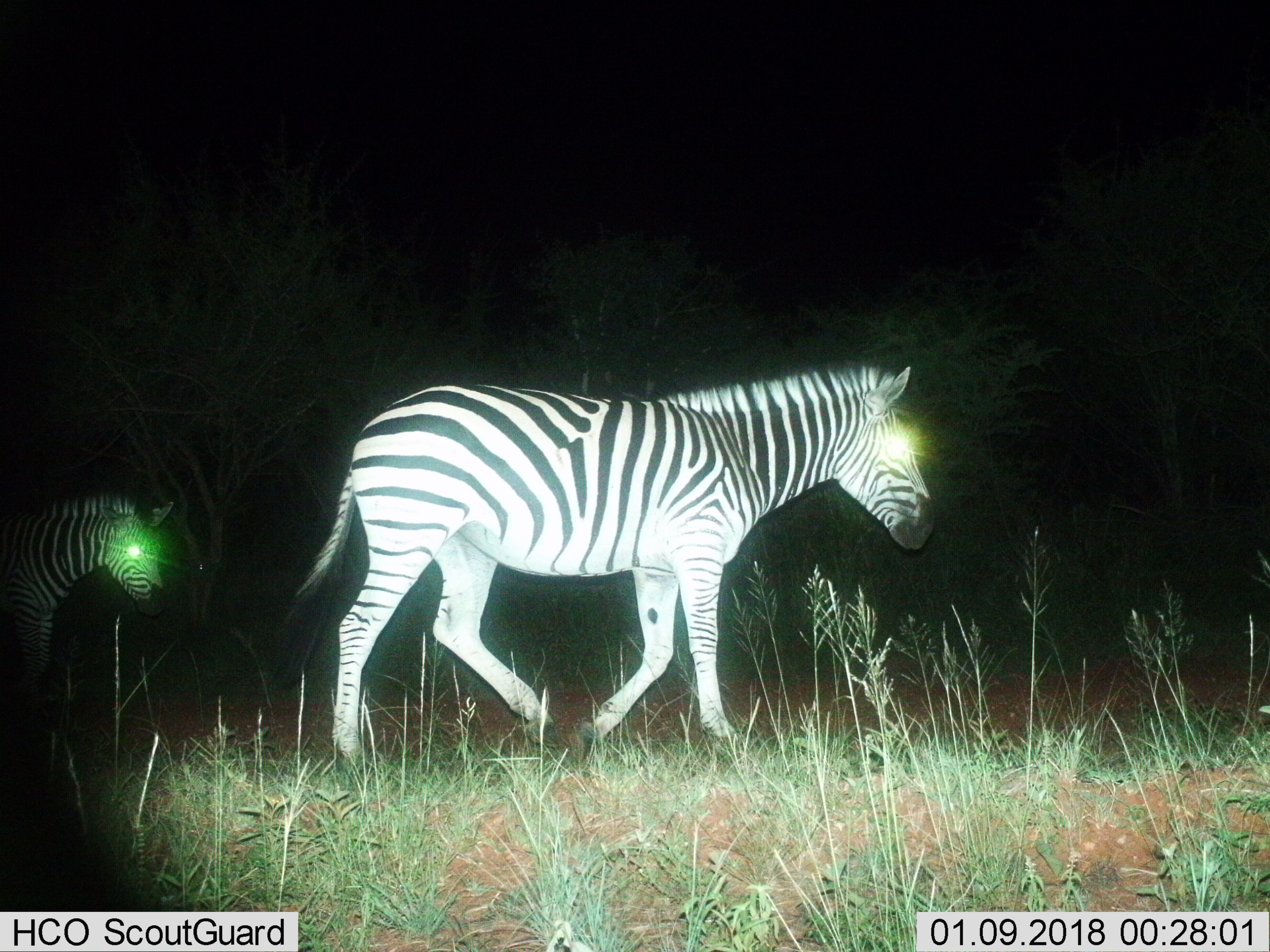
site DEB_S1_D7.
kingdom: Animalia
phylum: Chordata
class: Mammalia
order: Perissodactyla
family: Equidae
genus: Equus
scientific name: Equus quagga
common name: plains zebra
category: zebraplains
Zebraplains (plains zebra) (Equus quagga), count 2. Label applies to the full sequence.